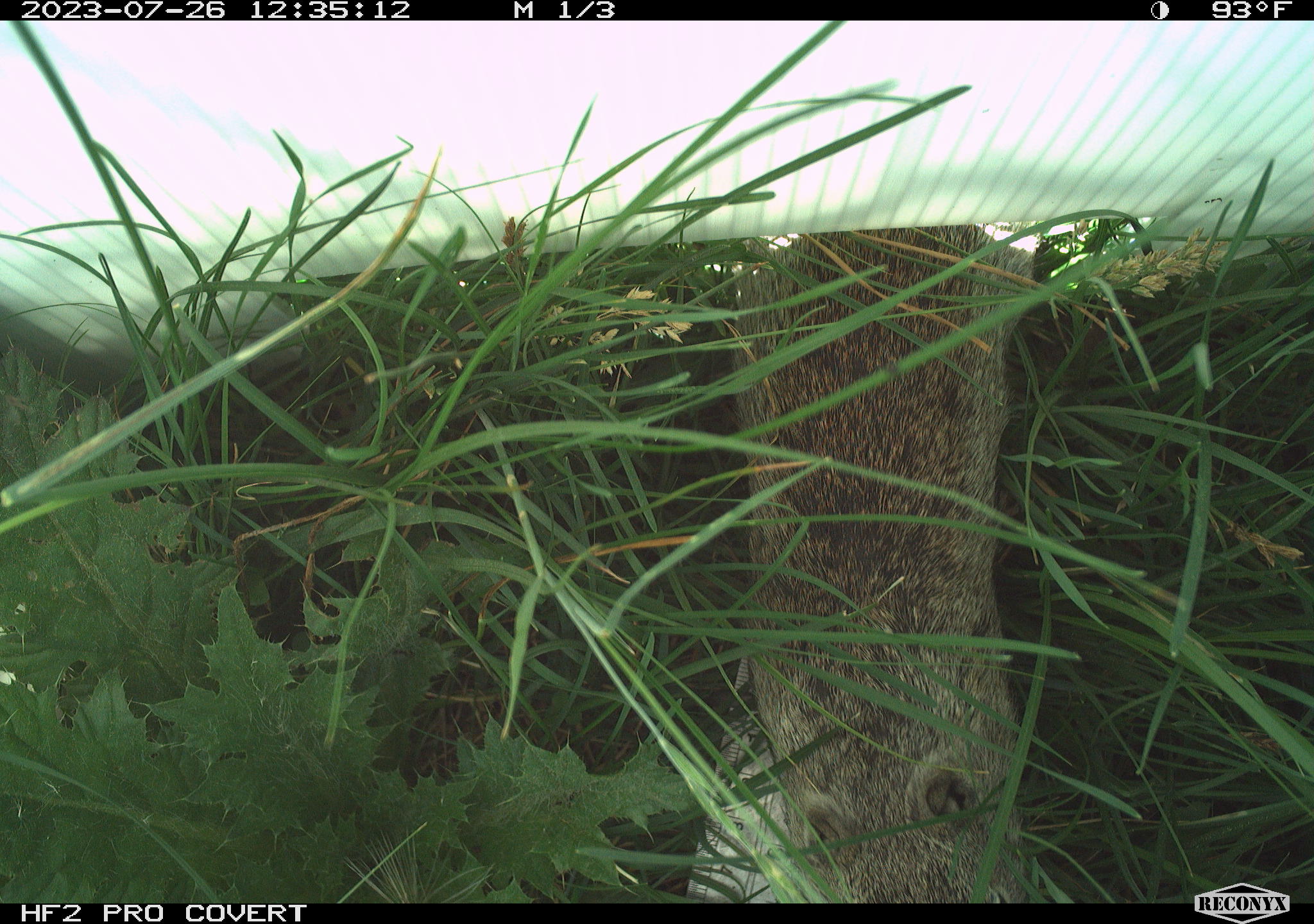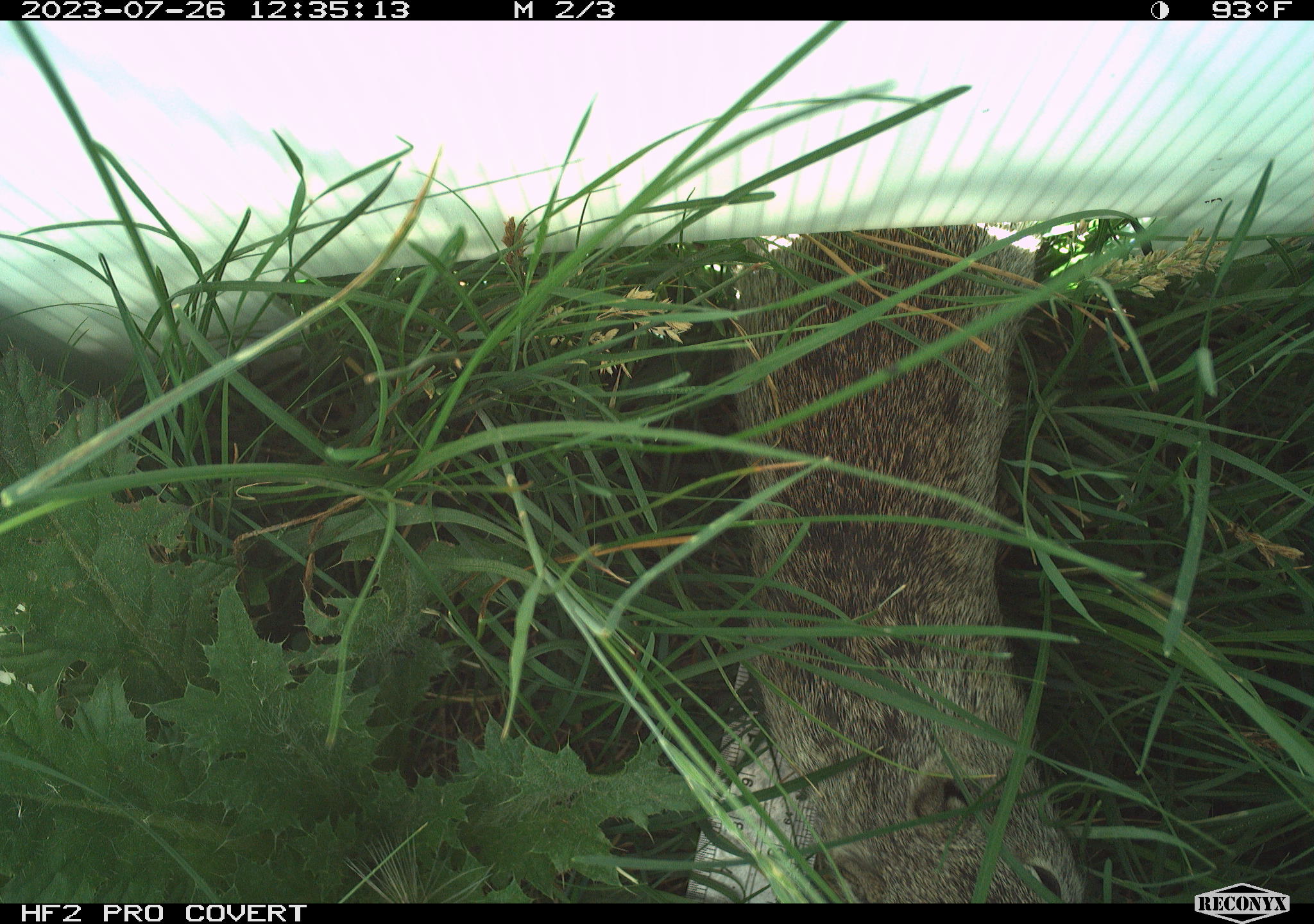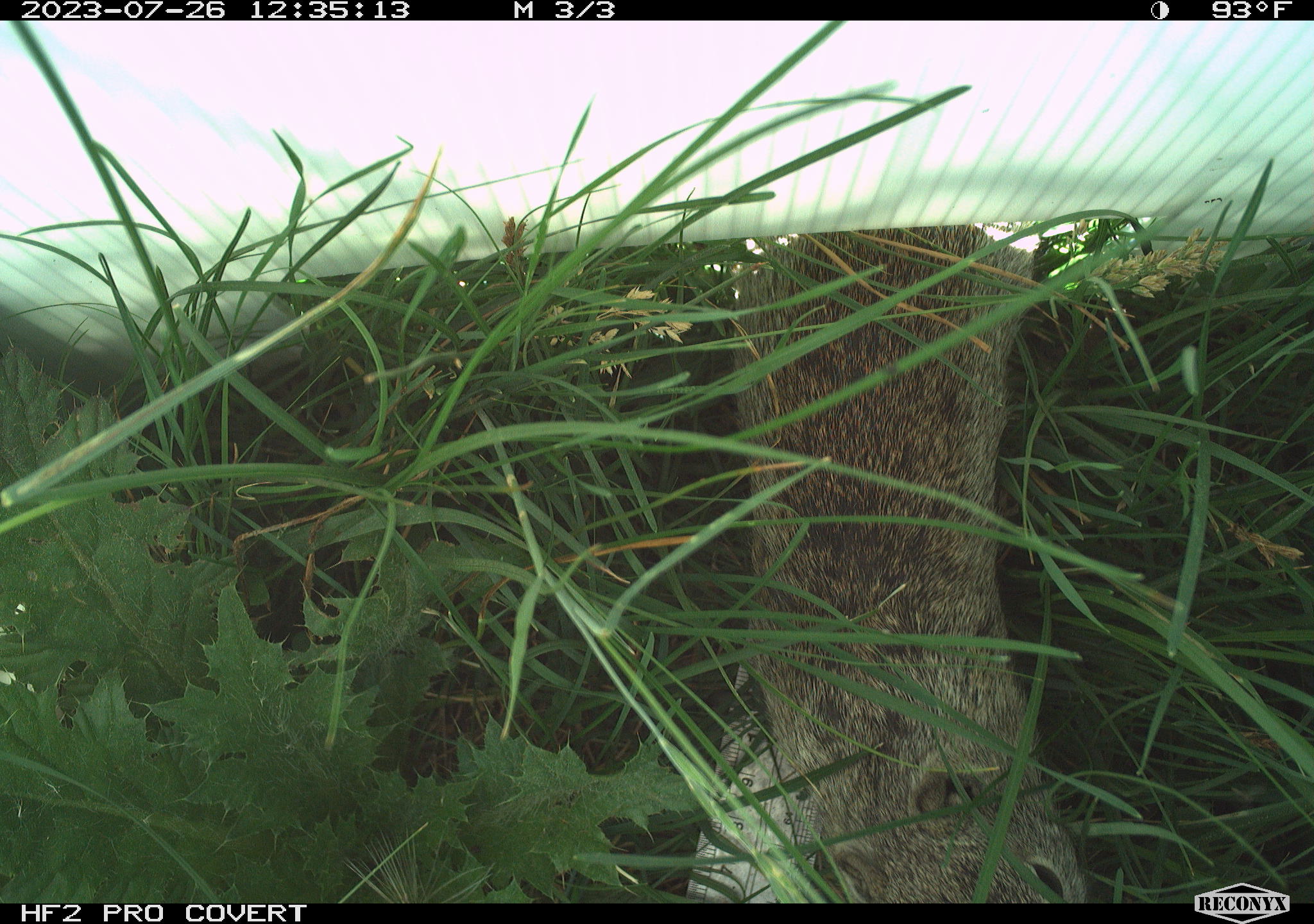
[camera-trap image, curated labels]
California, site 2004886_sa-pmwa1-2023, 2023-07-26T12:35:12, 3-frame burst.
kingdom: Animalia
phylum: Chordata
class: Mammalia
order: Rodentia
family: Sciuridae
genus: Urocitellus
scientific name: Urocitellus beldingi beldingi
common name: belding's ground squirrel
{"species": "belding's ground squirrel (Urocitellus beldingi beldingi)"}